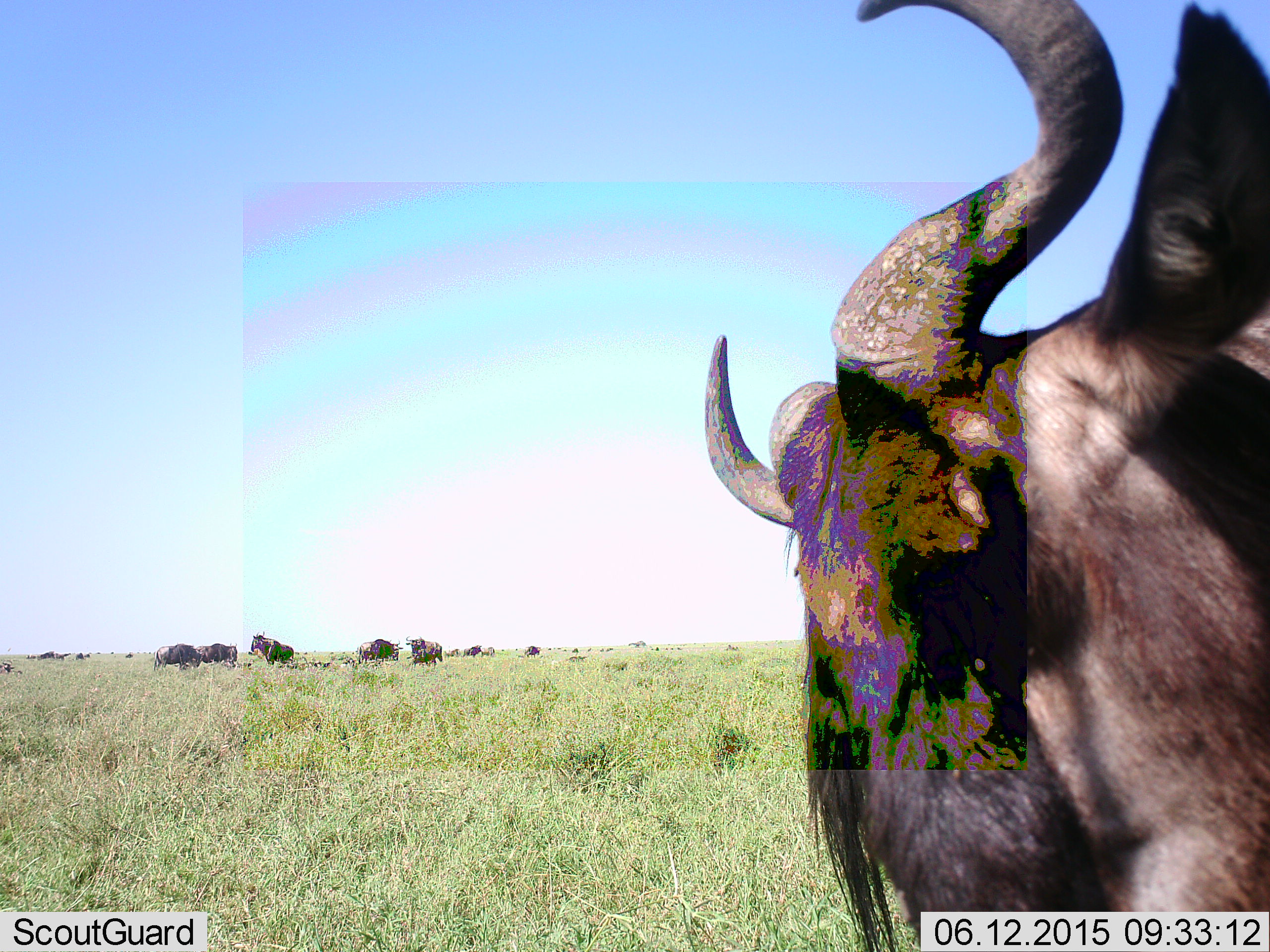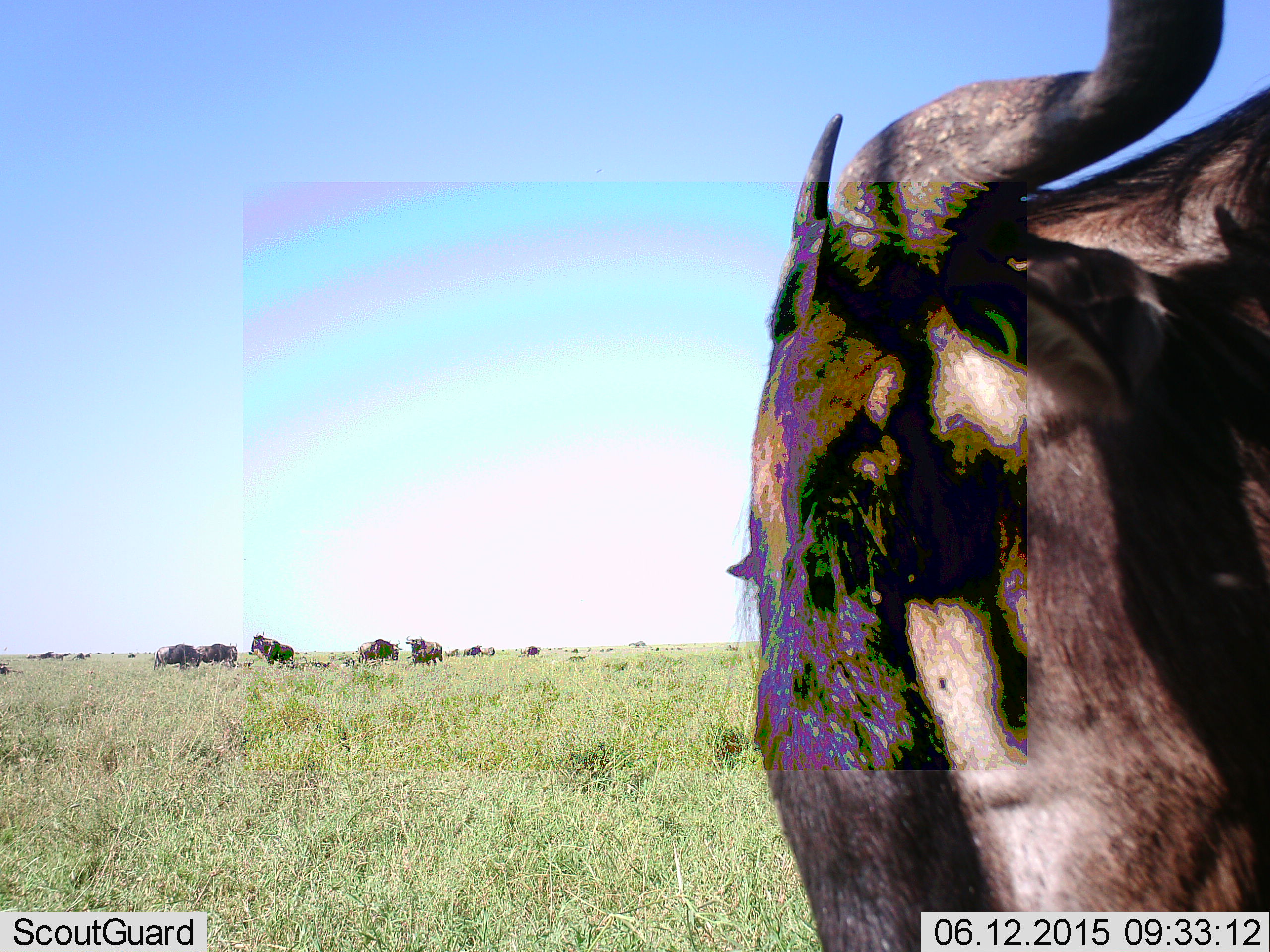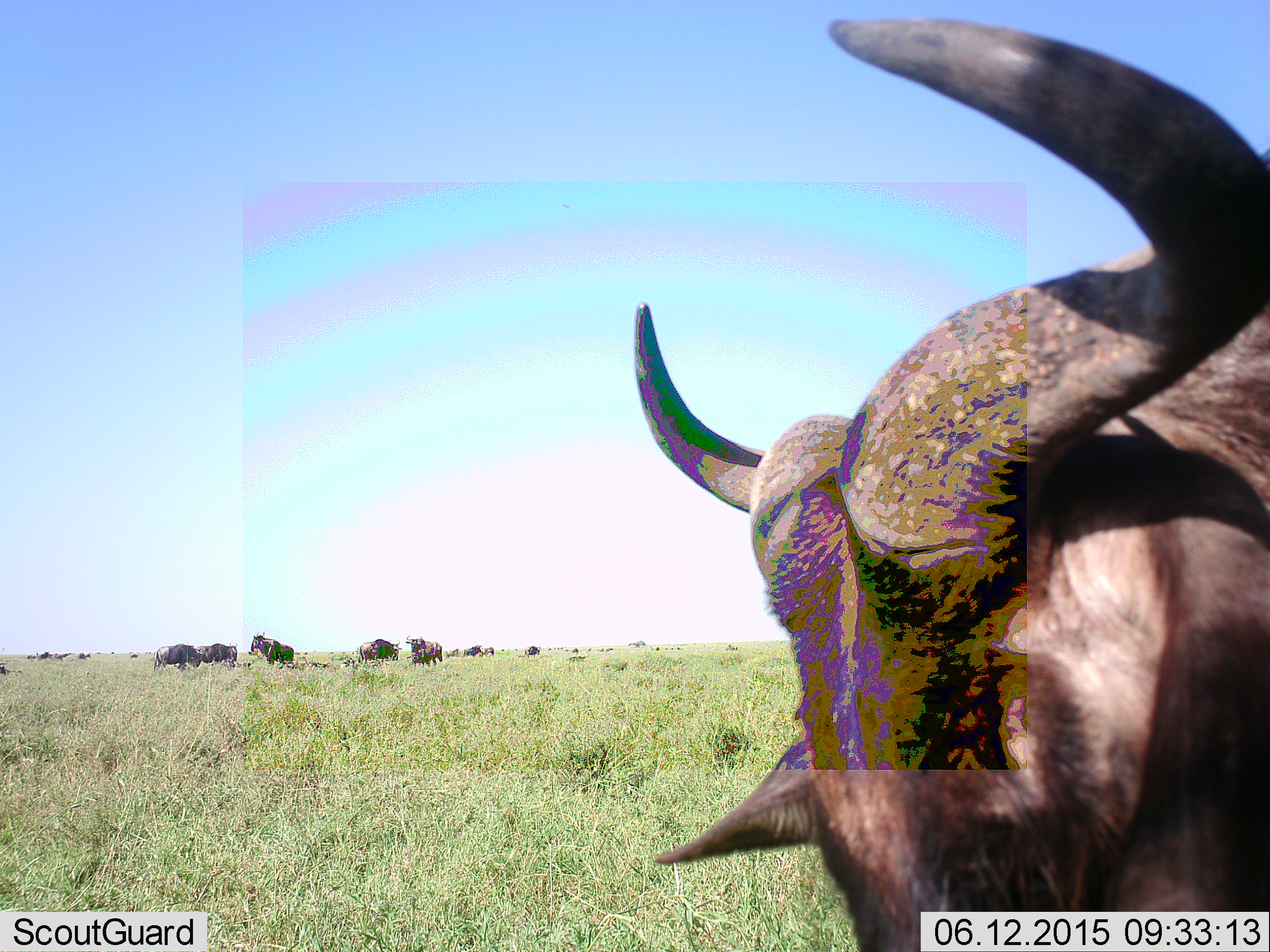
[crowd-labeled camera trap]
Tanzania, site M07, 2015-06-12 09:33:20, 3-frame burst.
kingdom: Animalia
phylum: Chordata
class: Mammalia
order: Artiodactyla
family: Bovidae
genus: Connochaetes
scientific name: Connochaetes taurinus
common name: blue wildebeest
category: wildebeest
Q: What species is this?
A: Wildebeest (blue wildebeest) (Connochaetes taurinus).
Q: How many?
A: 10.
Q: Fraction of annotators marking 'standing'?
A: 70%.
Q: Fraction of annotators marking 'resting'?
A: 30%.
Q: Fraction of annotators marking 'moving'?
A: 50%.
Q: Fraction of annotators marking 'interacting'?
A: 10%.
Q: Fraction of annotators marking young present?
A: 0%.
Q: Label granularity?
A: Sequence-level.